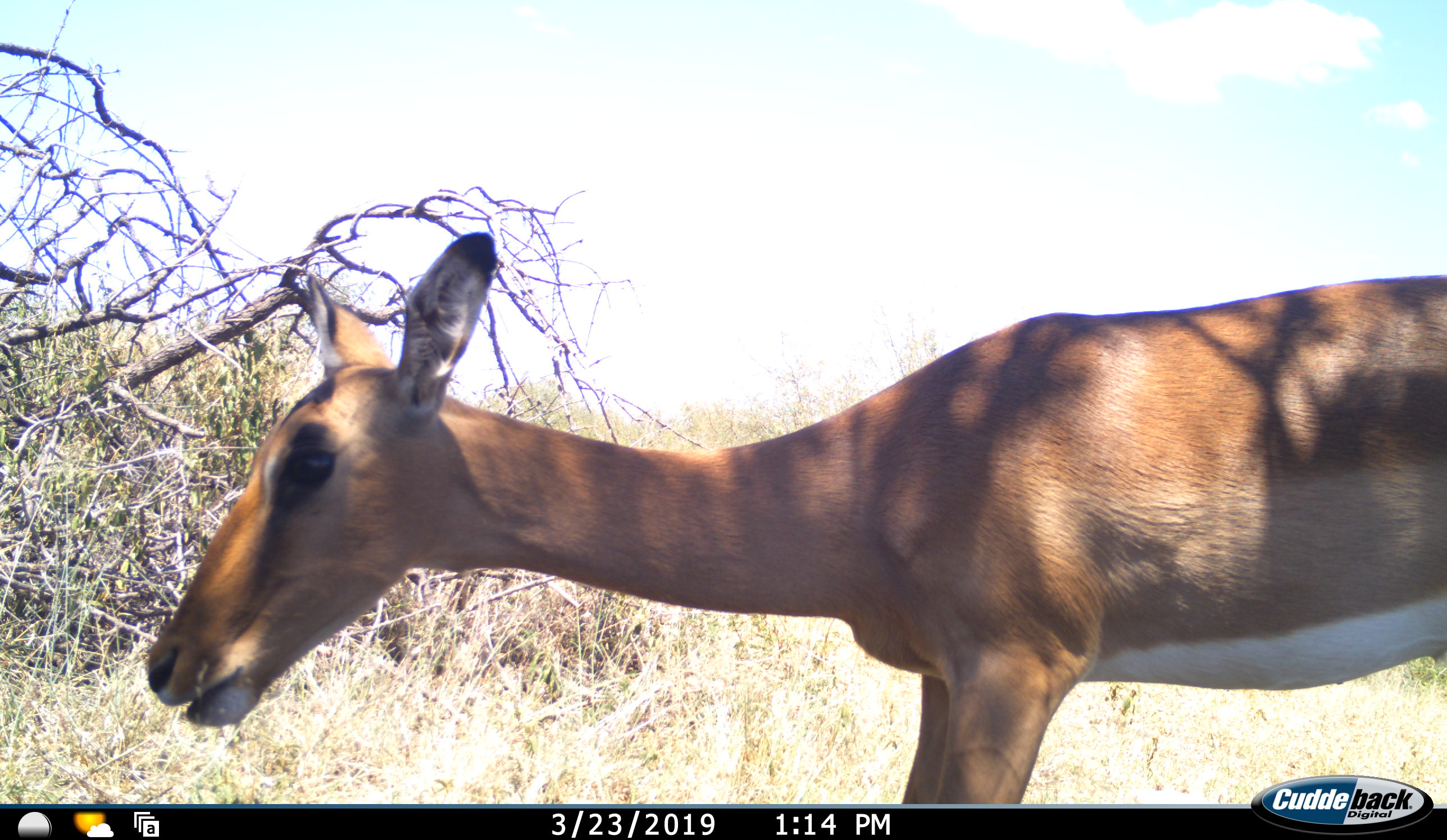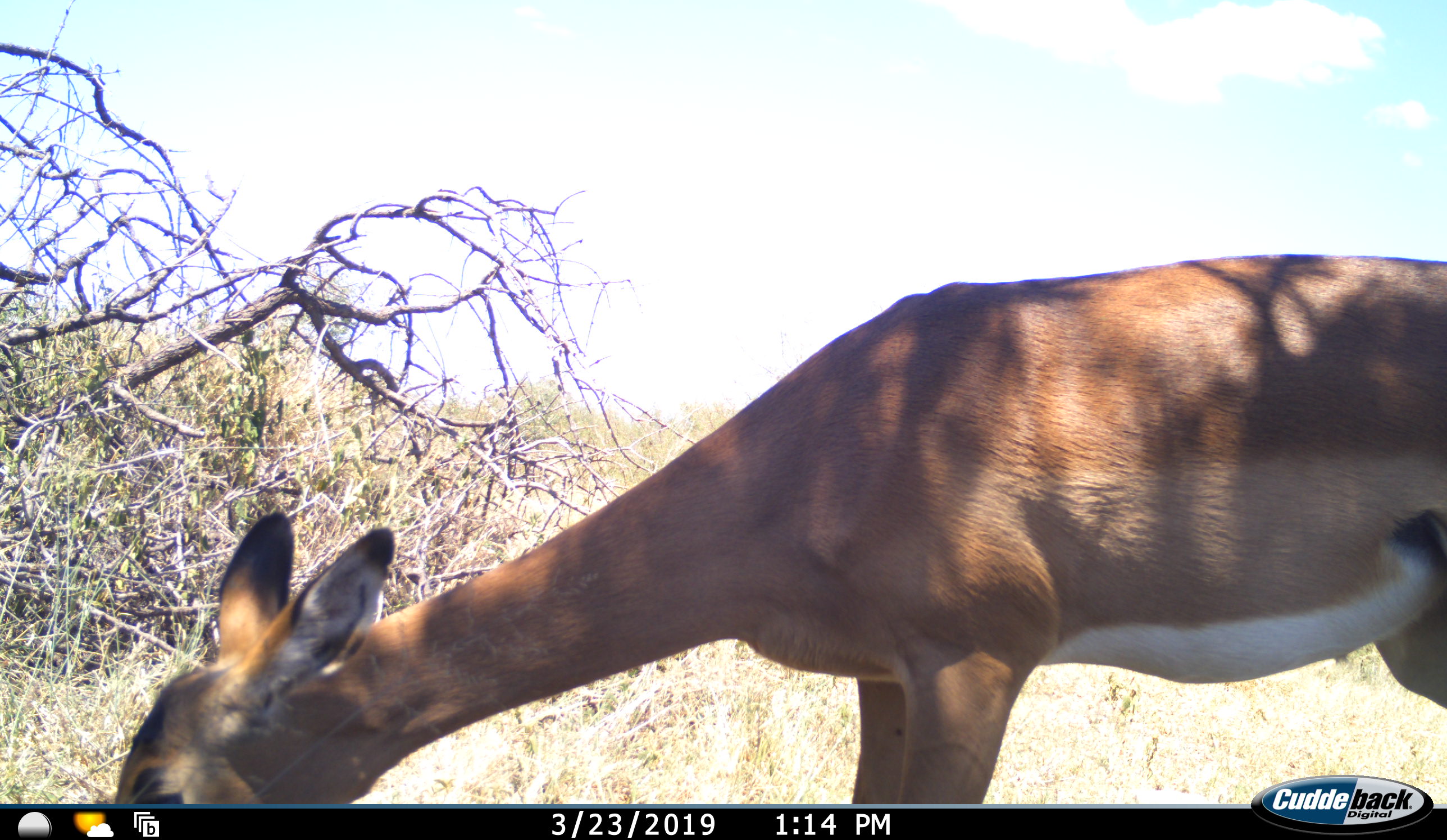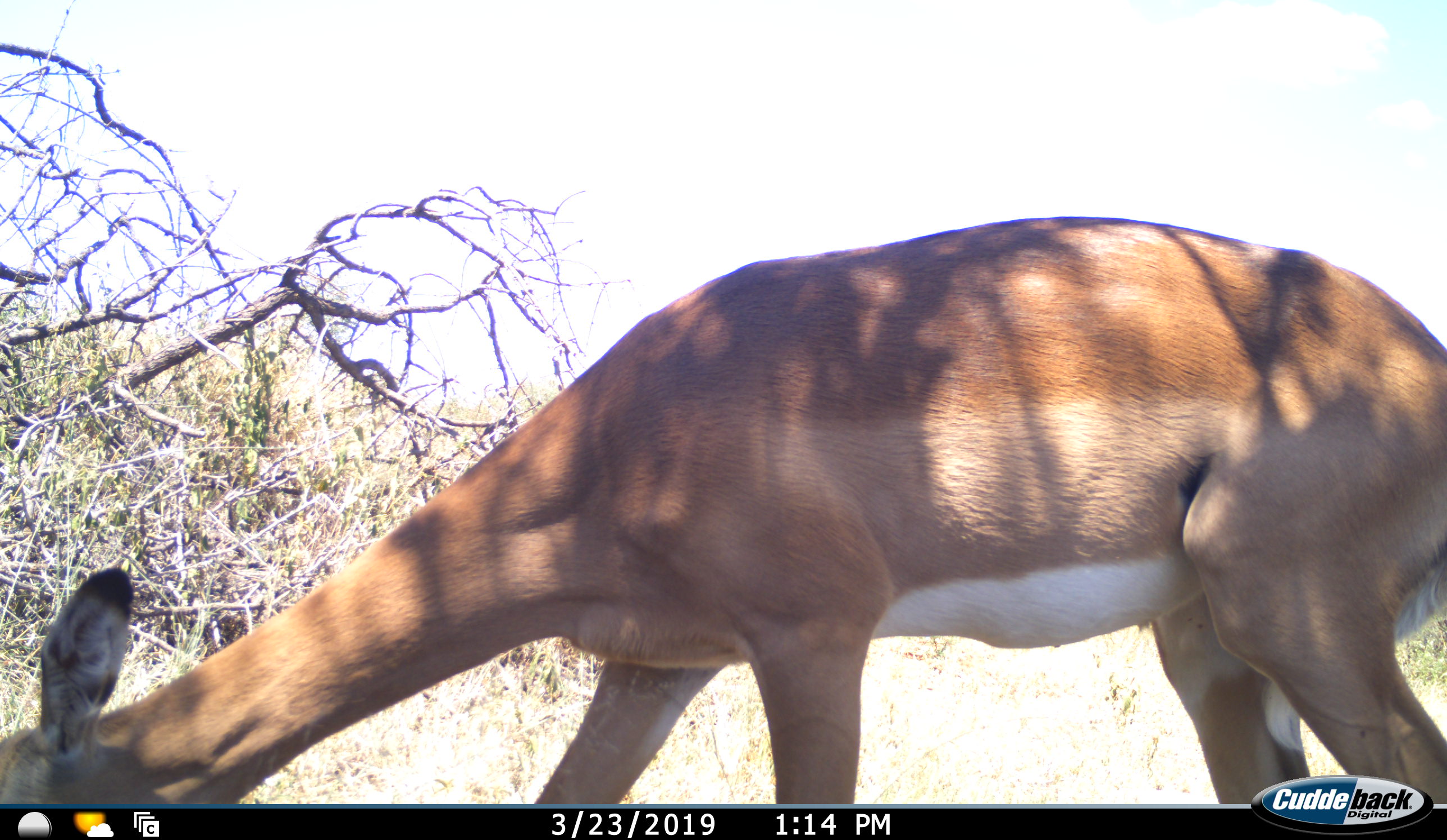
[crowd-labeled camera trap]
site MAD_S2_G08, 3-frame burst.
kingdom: Animalia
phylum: Chordata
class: Mammalia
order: Artiodactyla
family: Bovidae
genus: Aepyceros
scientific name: Aepyceros melampus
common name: impala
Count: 1.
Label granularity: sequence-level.